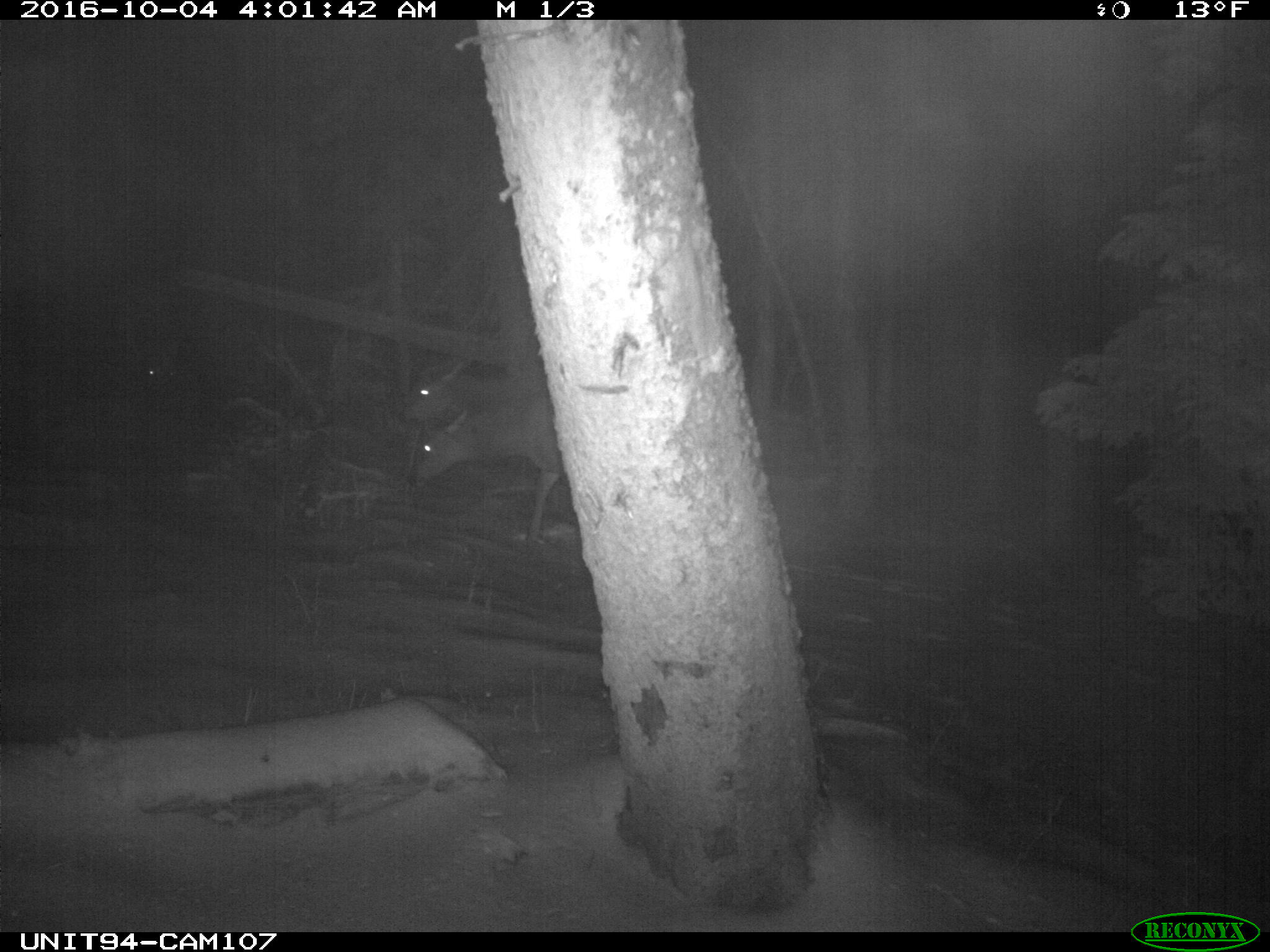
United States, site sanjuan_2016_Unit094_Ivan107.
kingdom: Animalia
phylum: Chordata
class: Mammalia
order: Artiodactyla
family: Cervidae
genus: Cervus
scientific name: Cervus elaphus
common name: red deer